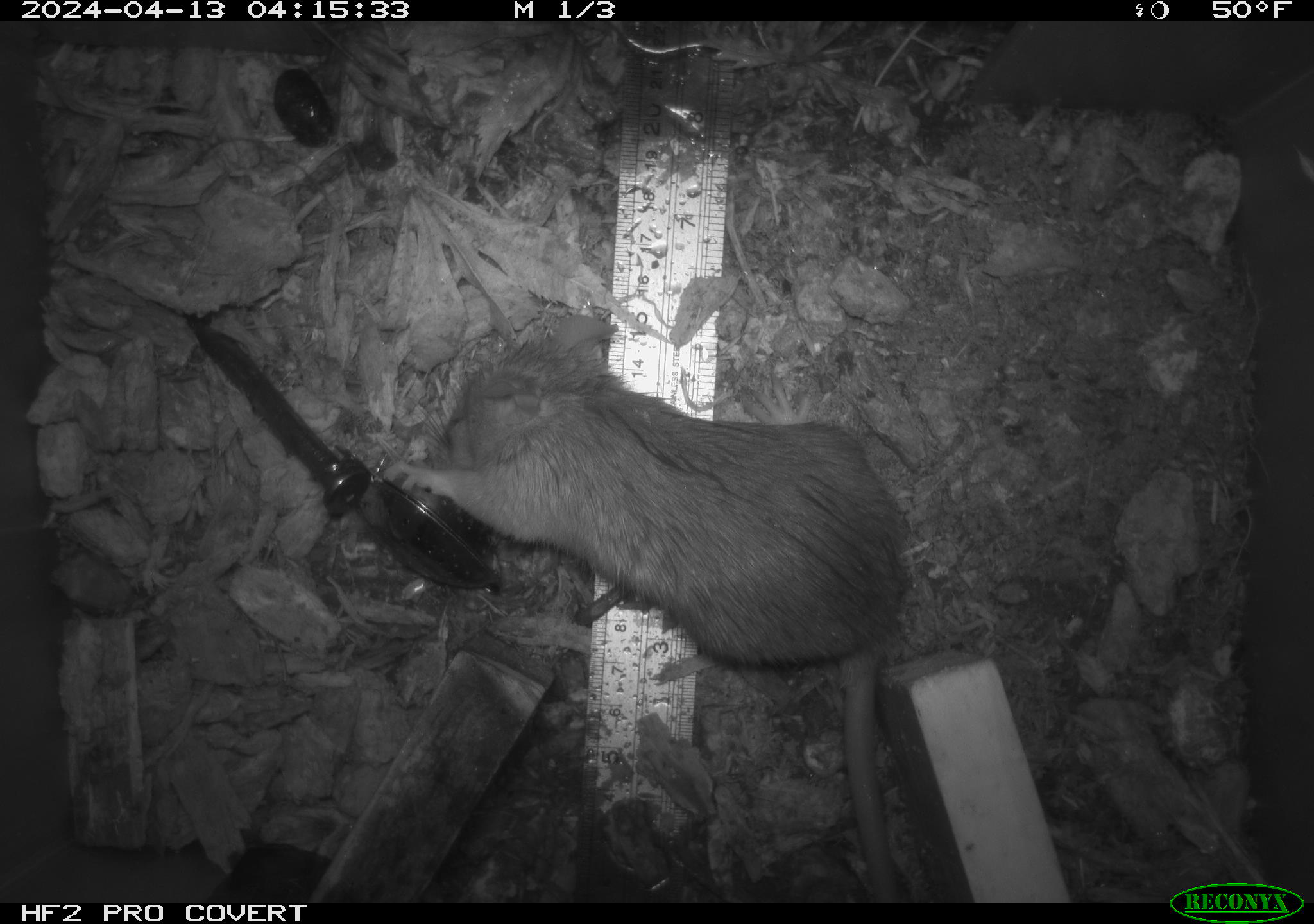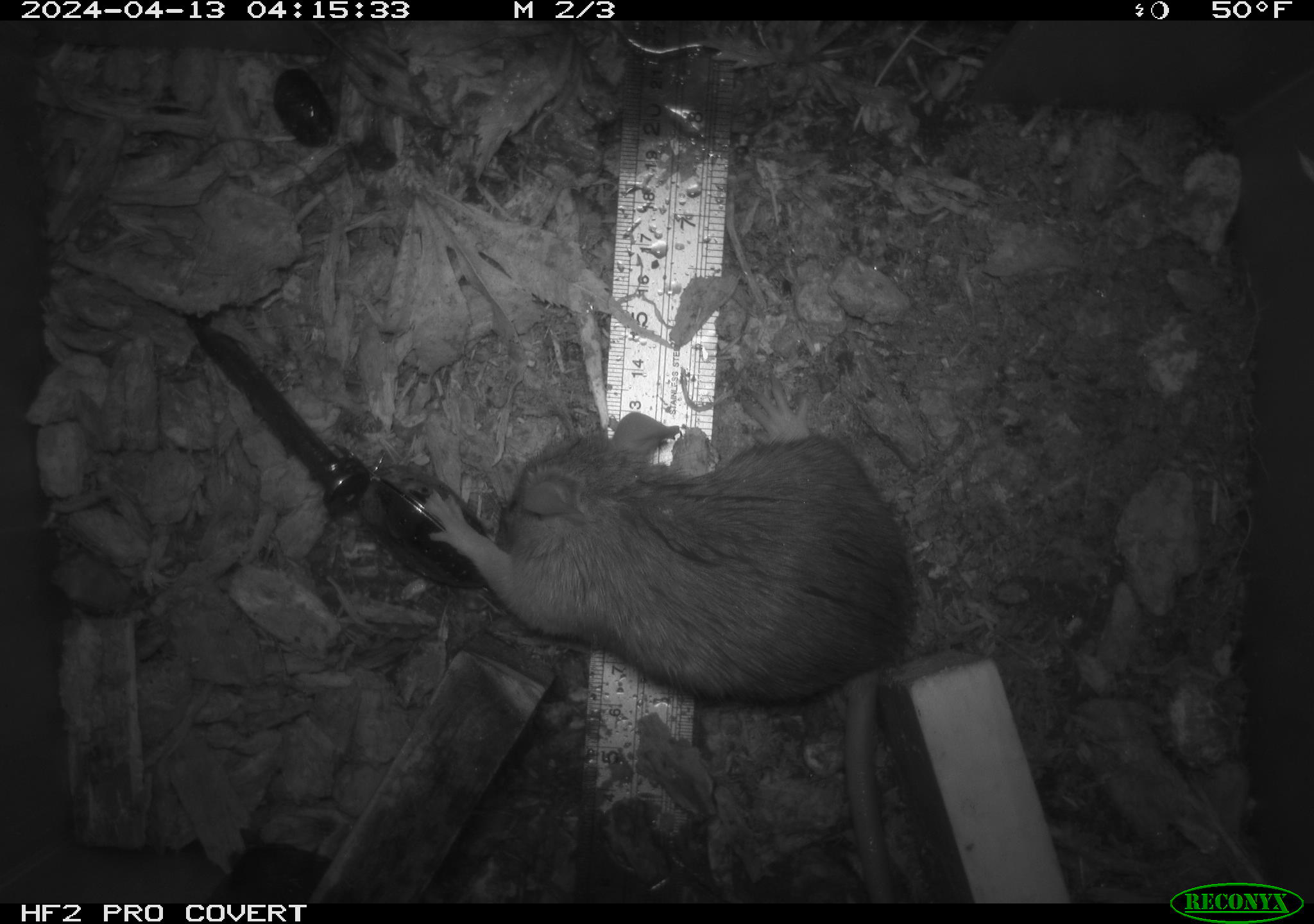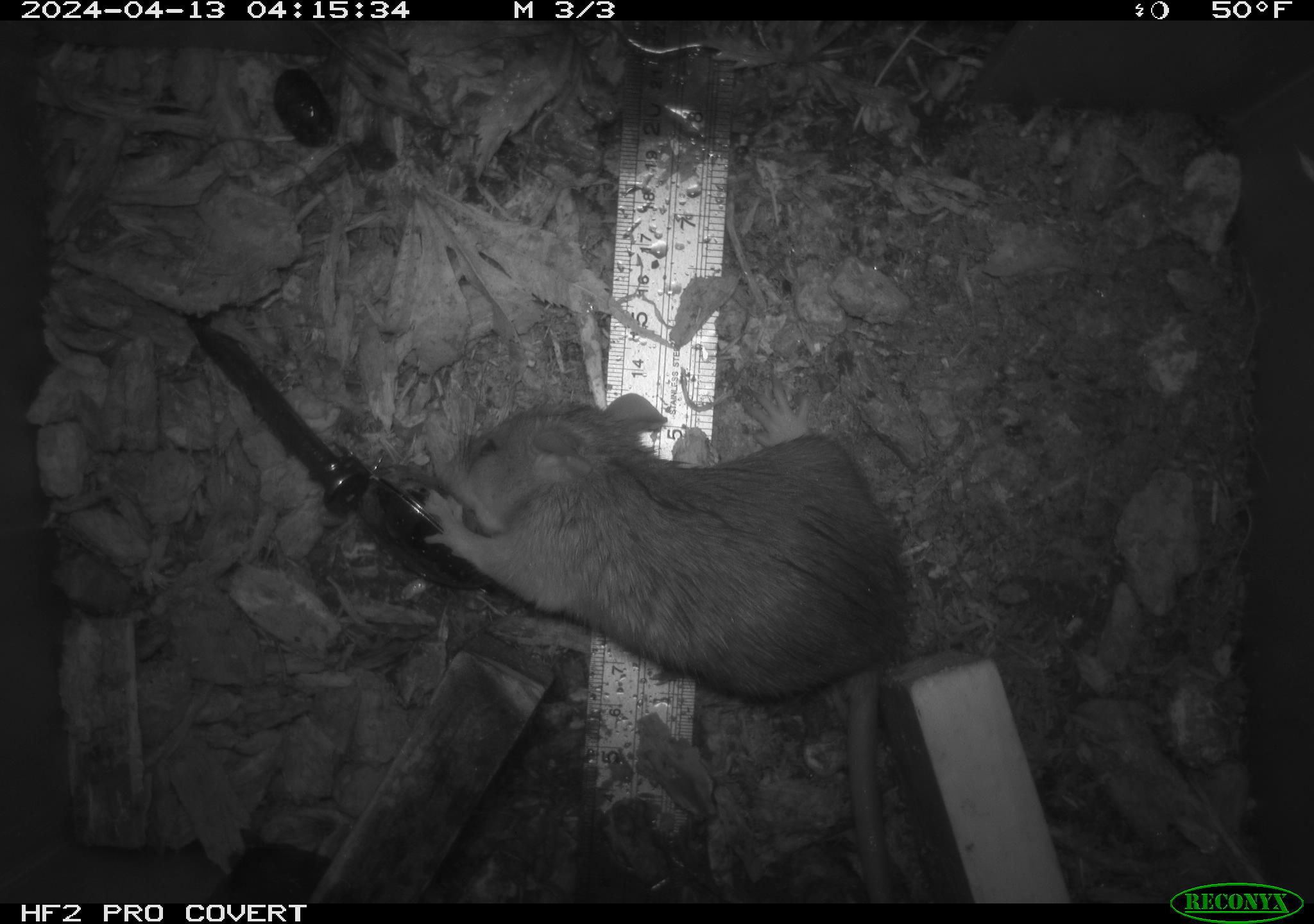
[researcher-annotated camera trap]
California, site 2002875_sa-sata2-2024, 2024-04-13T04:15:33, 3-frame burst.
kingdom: Animalia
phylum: Chordata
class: Mammalia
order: Rodentia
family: Muridae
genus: Rattus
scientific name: Rattus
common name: rat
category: rattus species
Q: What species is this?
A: Rattus species (rat) (Rattus).